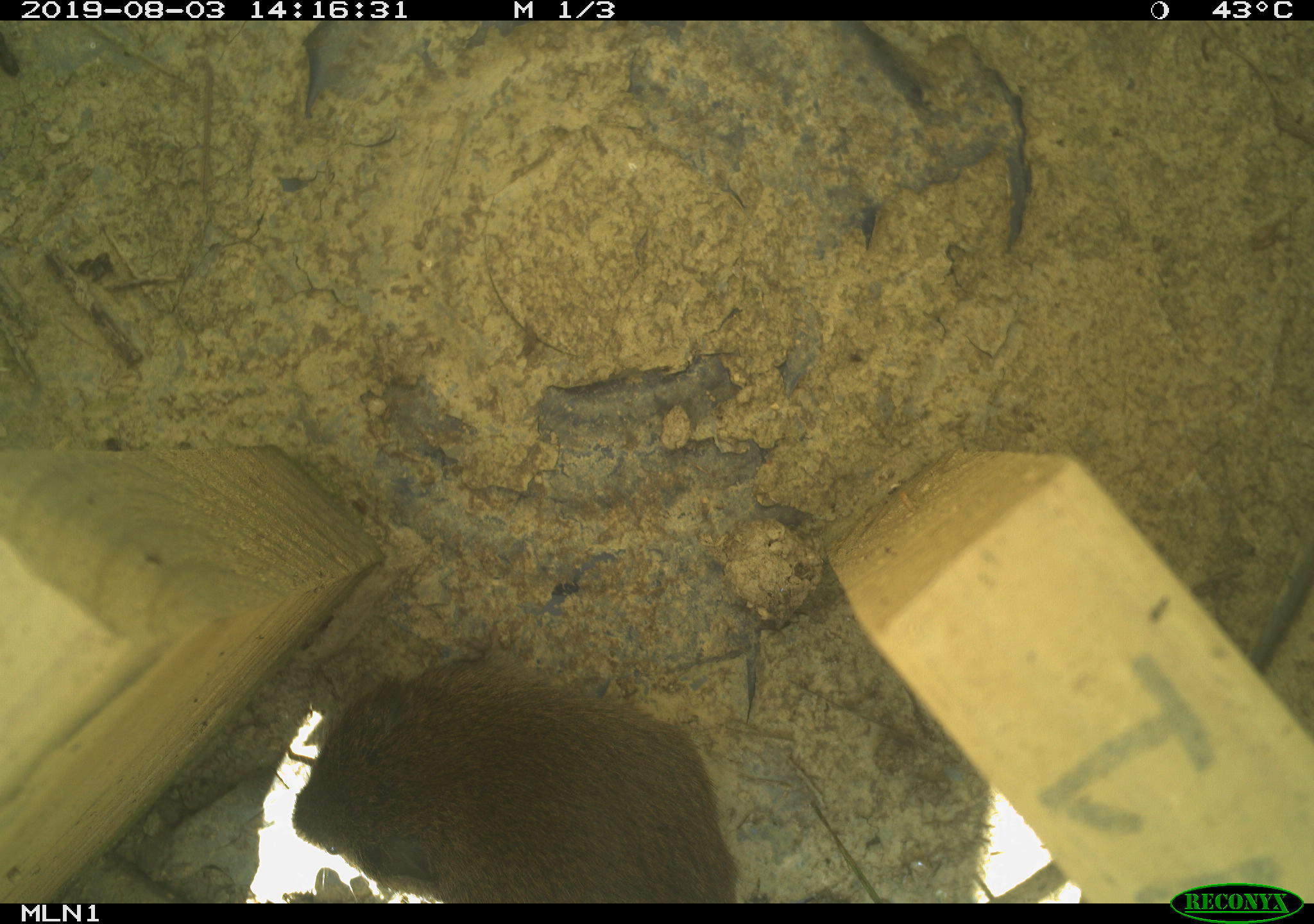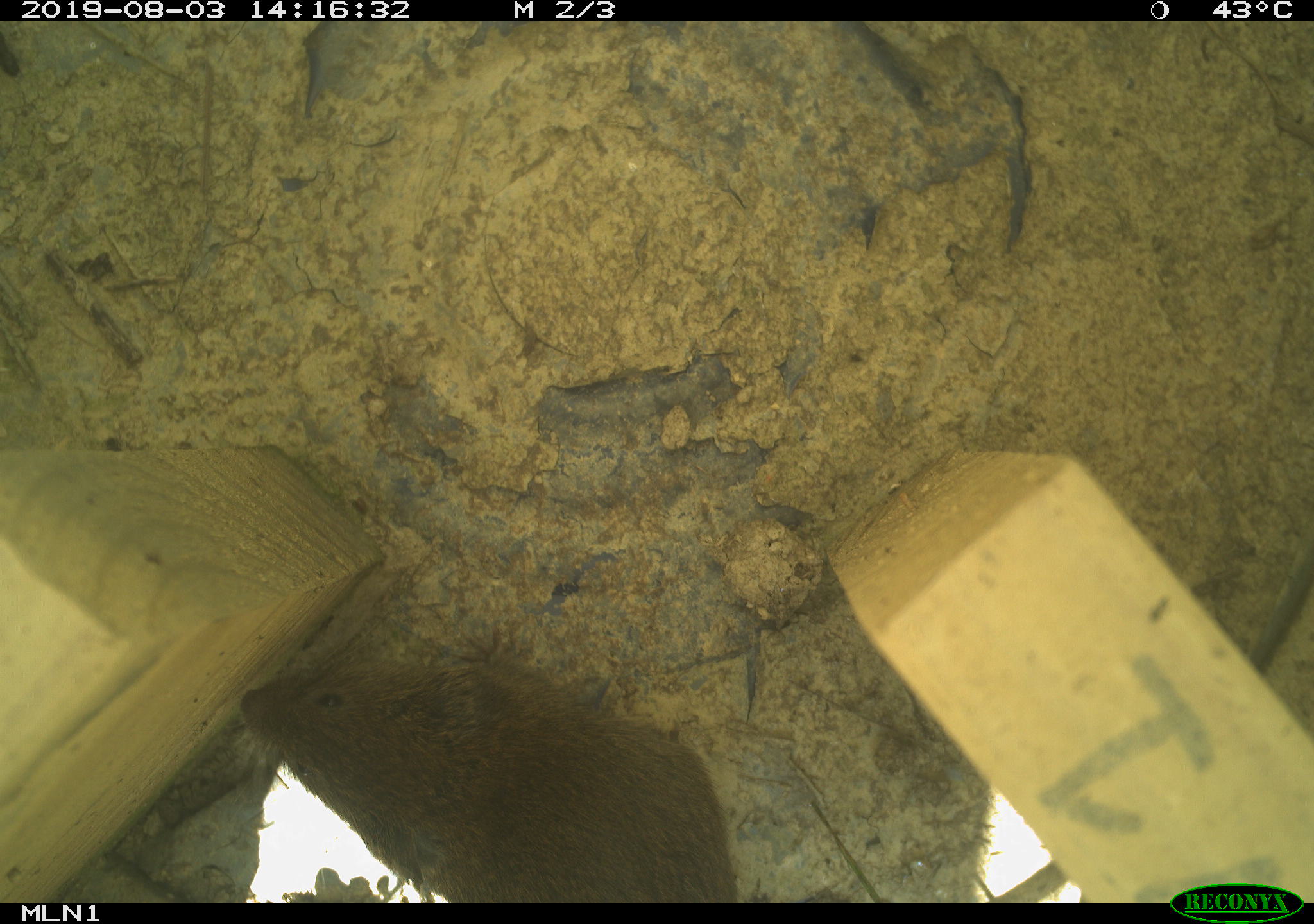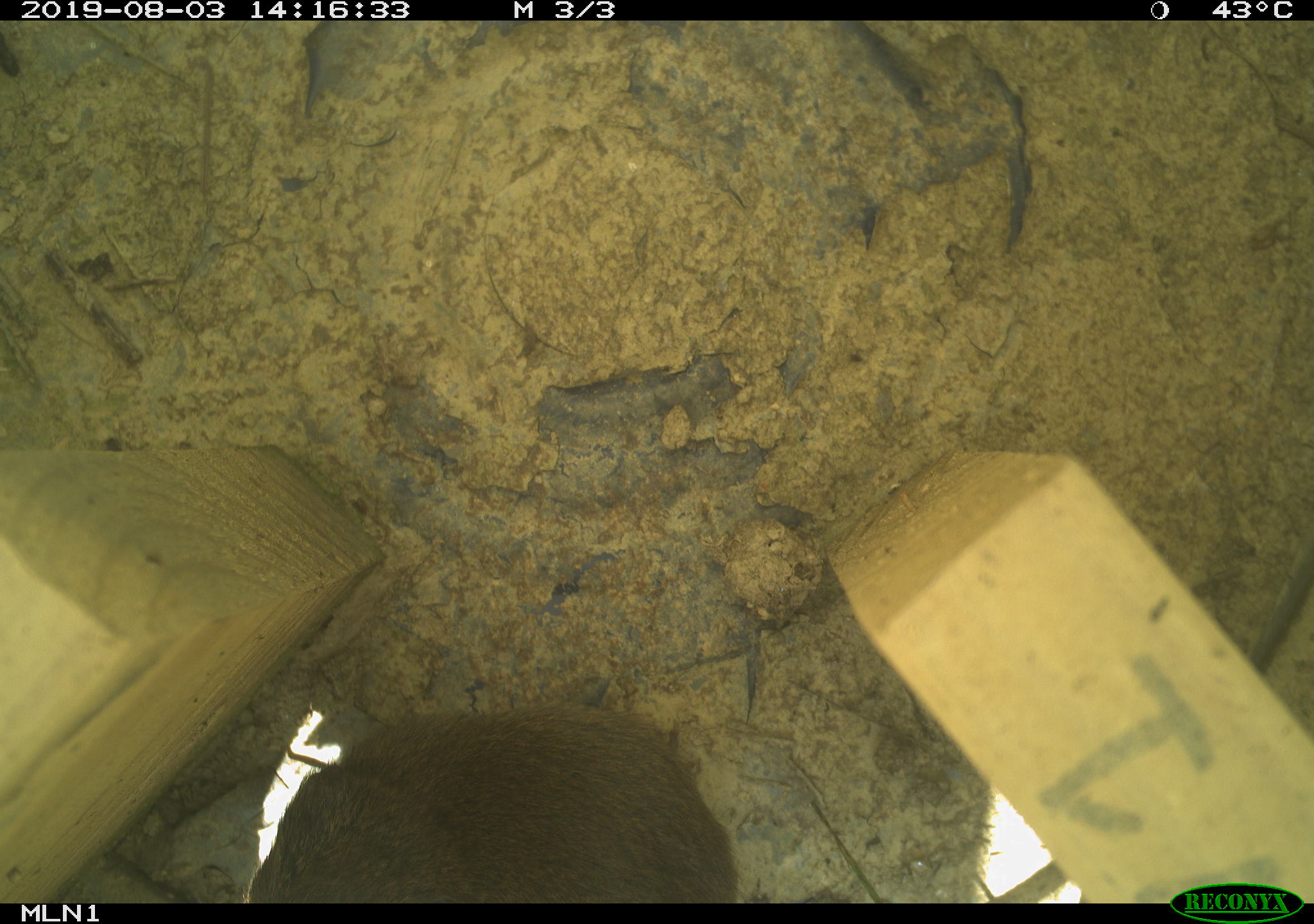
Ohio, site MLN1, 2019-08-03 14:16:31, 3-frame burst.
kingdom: Animalia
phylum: Chordata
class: Mammalia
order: Rodentia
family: Cricetidae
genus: Microtus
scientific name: Microtus pennsylvanicus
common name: meadow vole